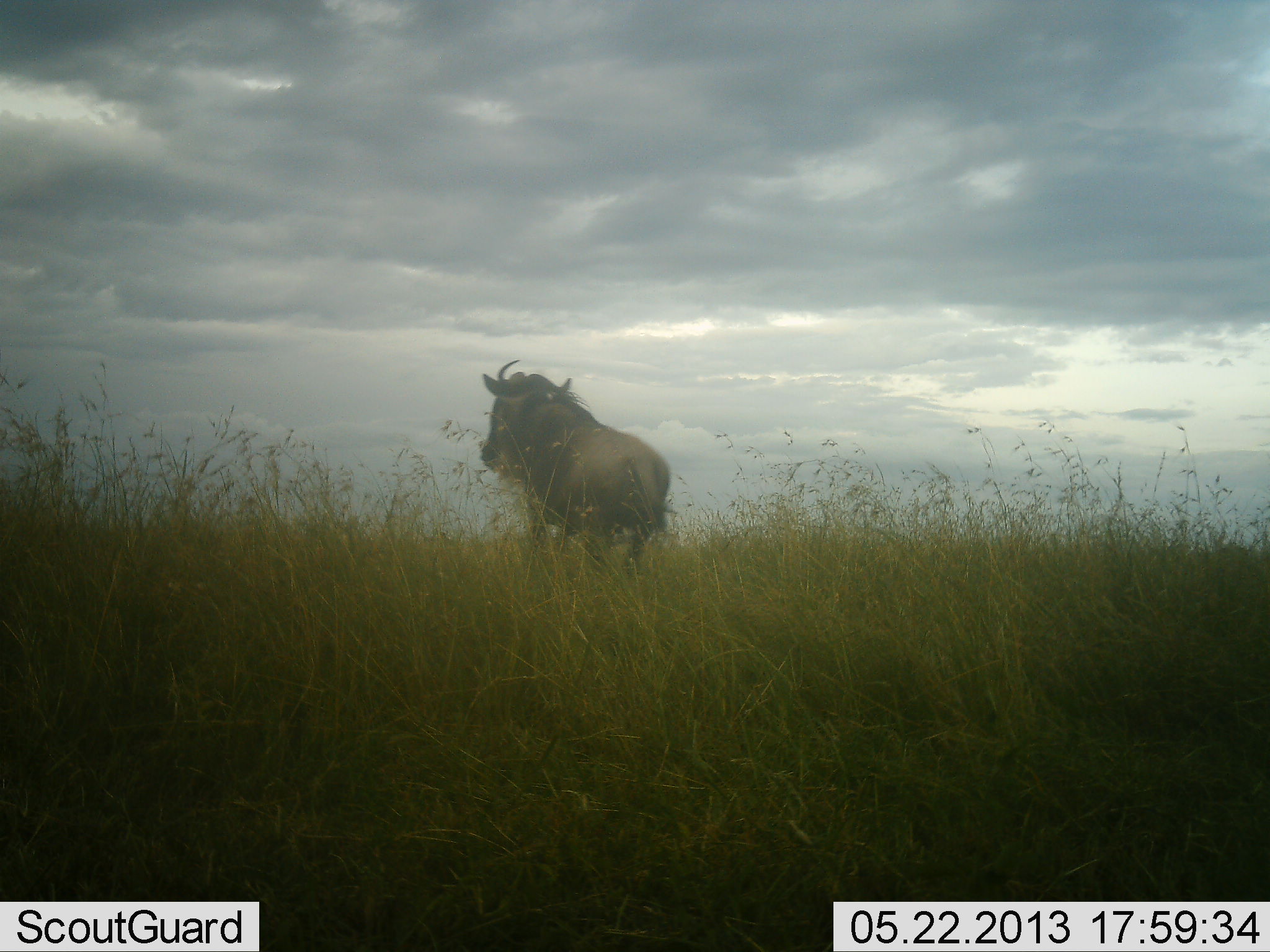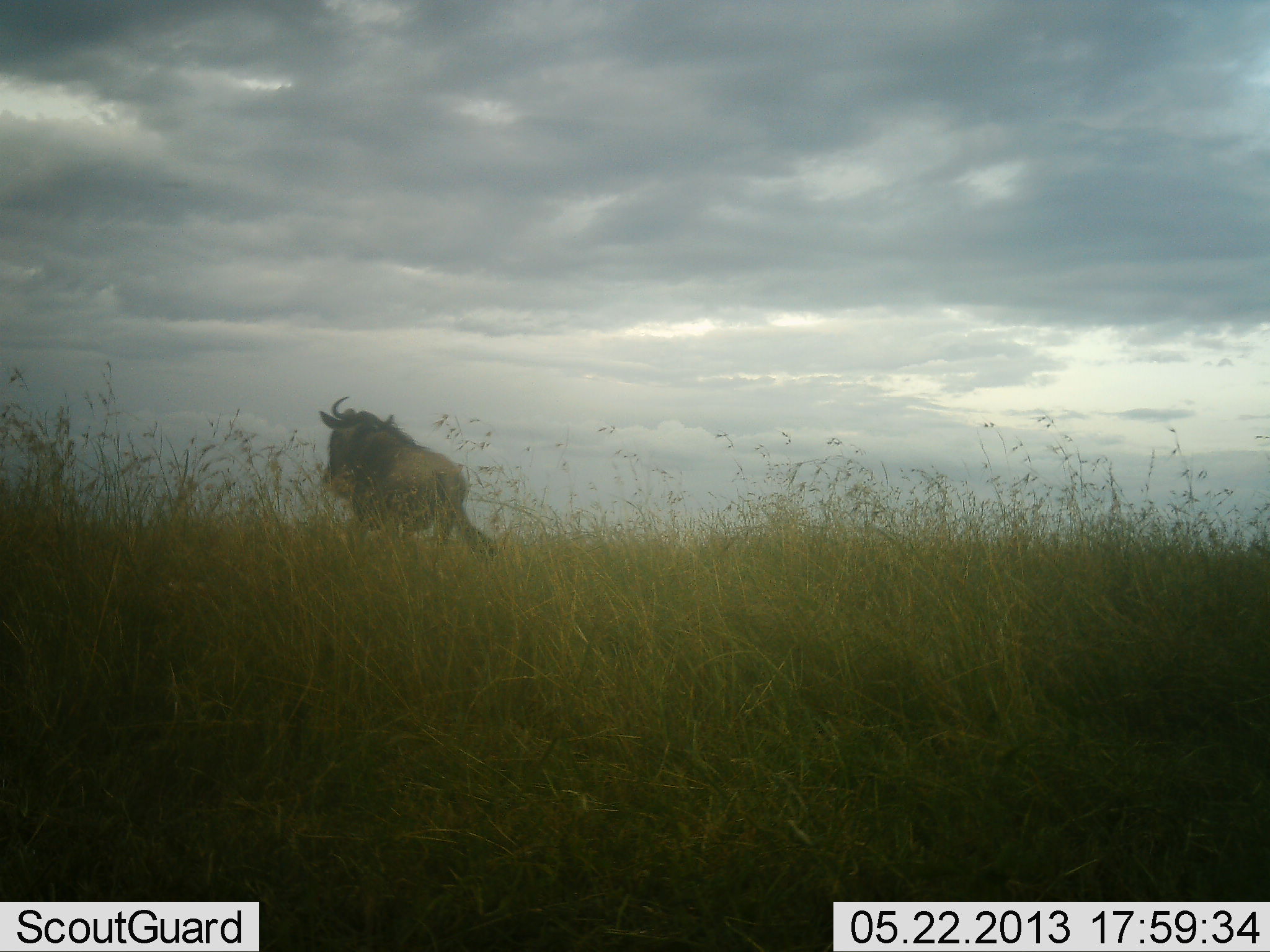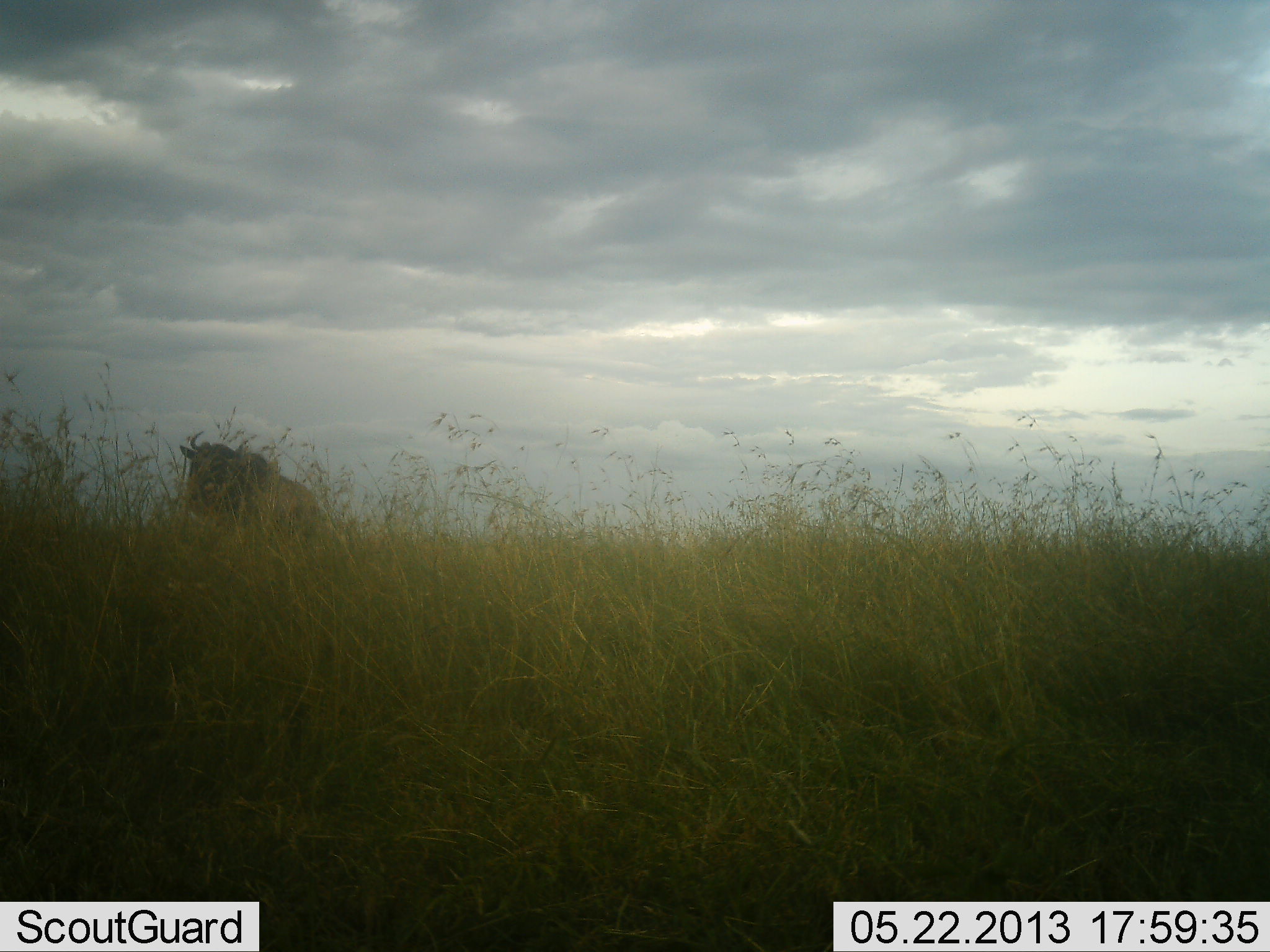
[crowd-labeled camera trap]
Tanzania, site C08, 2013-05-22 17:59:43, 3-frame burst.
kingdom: Animalia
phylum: Chordata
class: Mammalia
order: Artiodactyla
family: Bovidae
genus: Connochaetes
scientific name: Connochaetes taurinus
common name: blue wildebeest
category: wildebeest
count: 1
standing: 0%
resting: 0%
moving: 100%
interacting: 0%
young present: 0%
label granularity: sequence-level